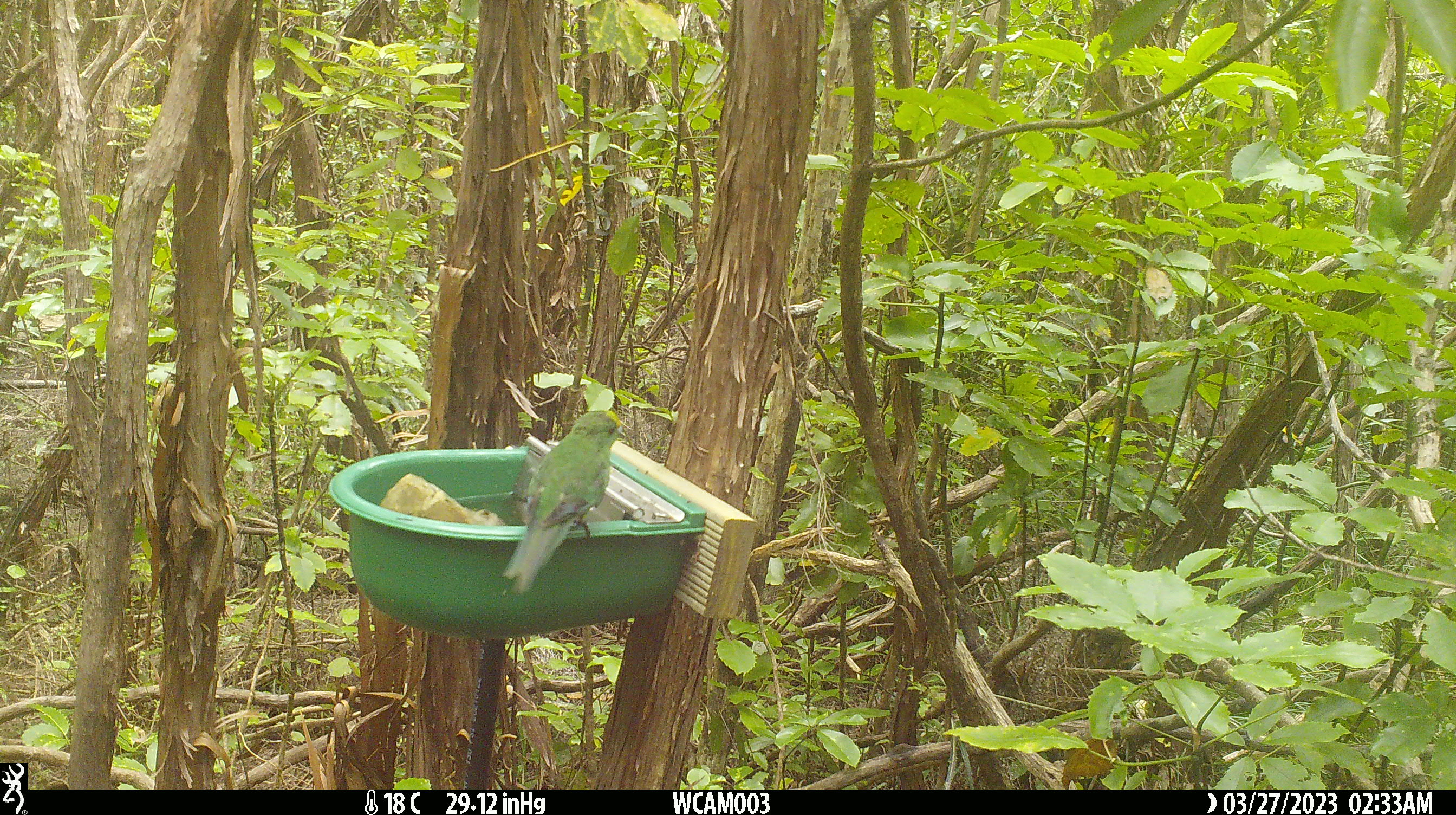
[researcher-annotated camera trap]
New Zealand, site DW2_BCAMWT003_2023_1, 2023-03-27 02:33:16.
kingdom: Animalia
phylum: Chordata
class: Aves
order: Psittaciformes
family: Psittaculidae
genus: Cyanoramphus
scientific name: Cyanoramphus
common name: parakeet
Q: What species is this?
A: Parakeet (Cyanoramphus).